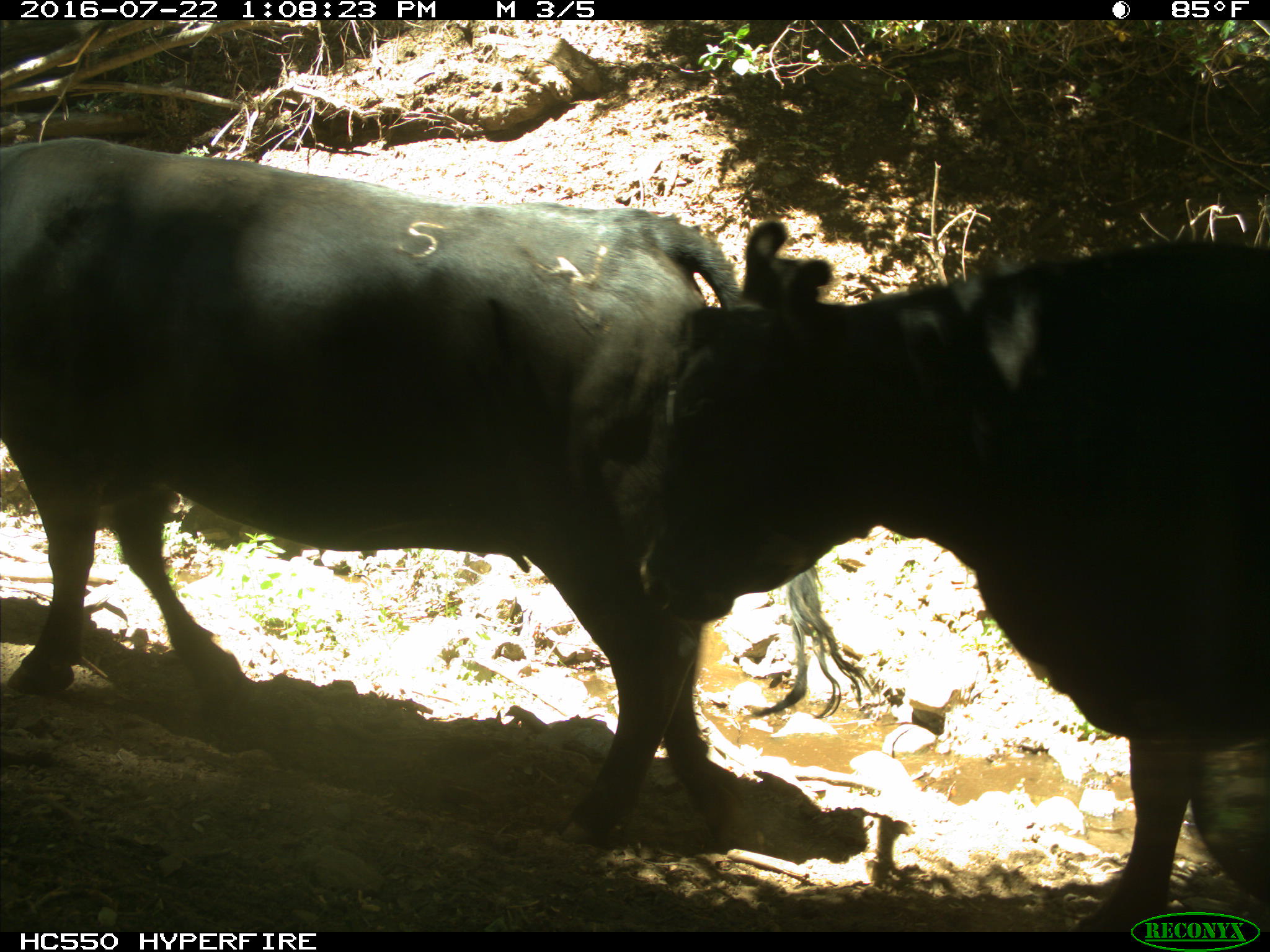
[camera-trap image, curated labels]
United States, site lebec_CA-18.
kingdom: Animalia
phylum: Chordata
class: Mammalia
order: Artiodactyla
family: Bovidae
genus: Bos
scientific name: Bos taurus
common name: domestic cow